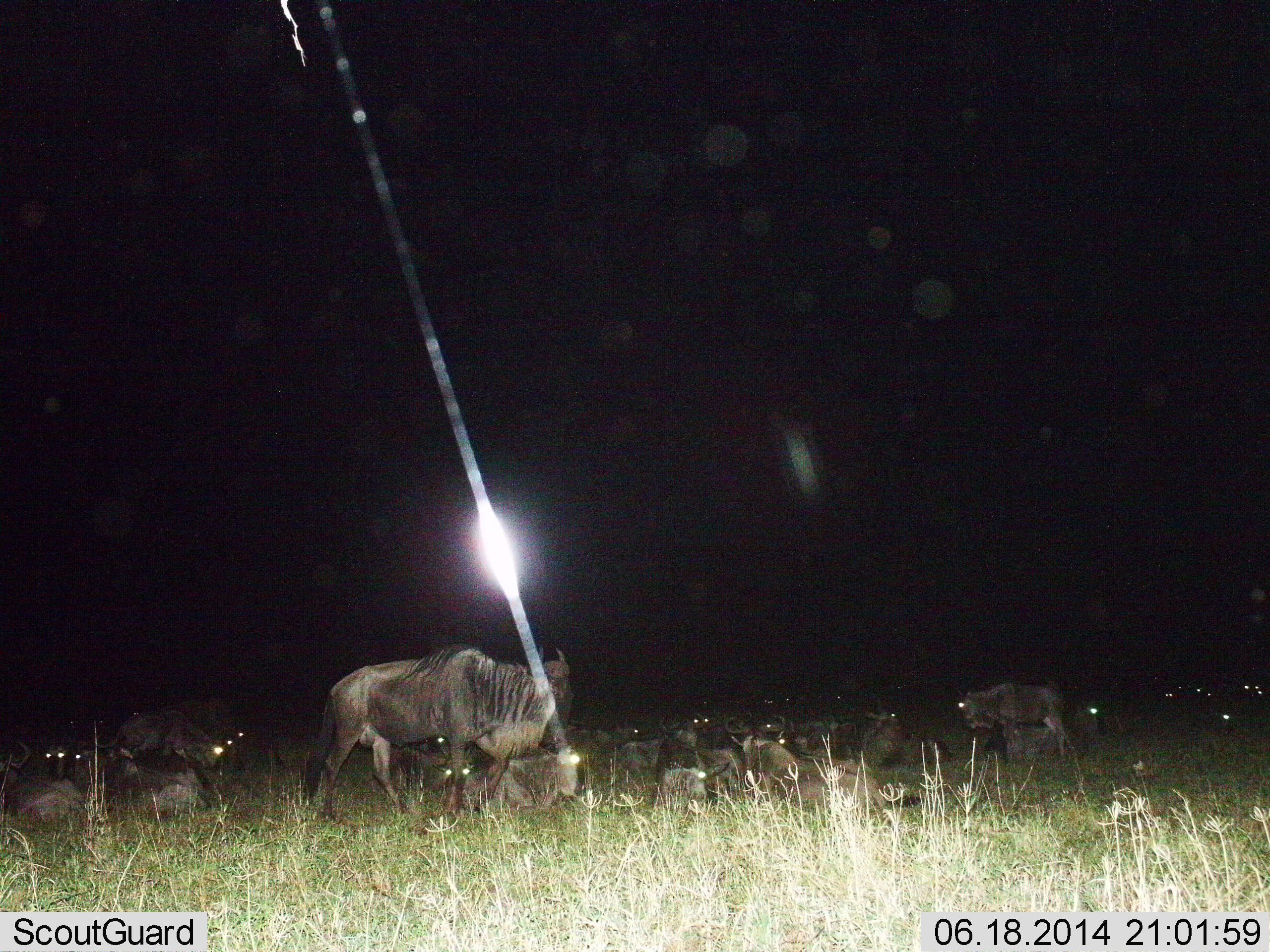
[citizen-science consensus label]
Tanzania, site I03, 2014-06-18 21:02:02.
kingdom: Animalia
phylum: Chordata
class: Mammalia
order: Artiodactyla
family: Bovidae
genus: Connochaetes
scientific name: Connochaetes taurinus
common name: blue wildebeest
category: wildebeest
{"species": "wildebeest (blue wildebeest) (Connochaetes taurinus)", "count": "11-50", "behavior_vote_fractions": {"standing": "60%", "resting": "80%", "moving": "20%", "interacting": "10%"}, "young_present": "0%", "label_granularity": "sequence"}